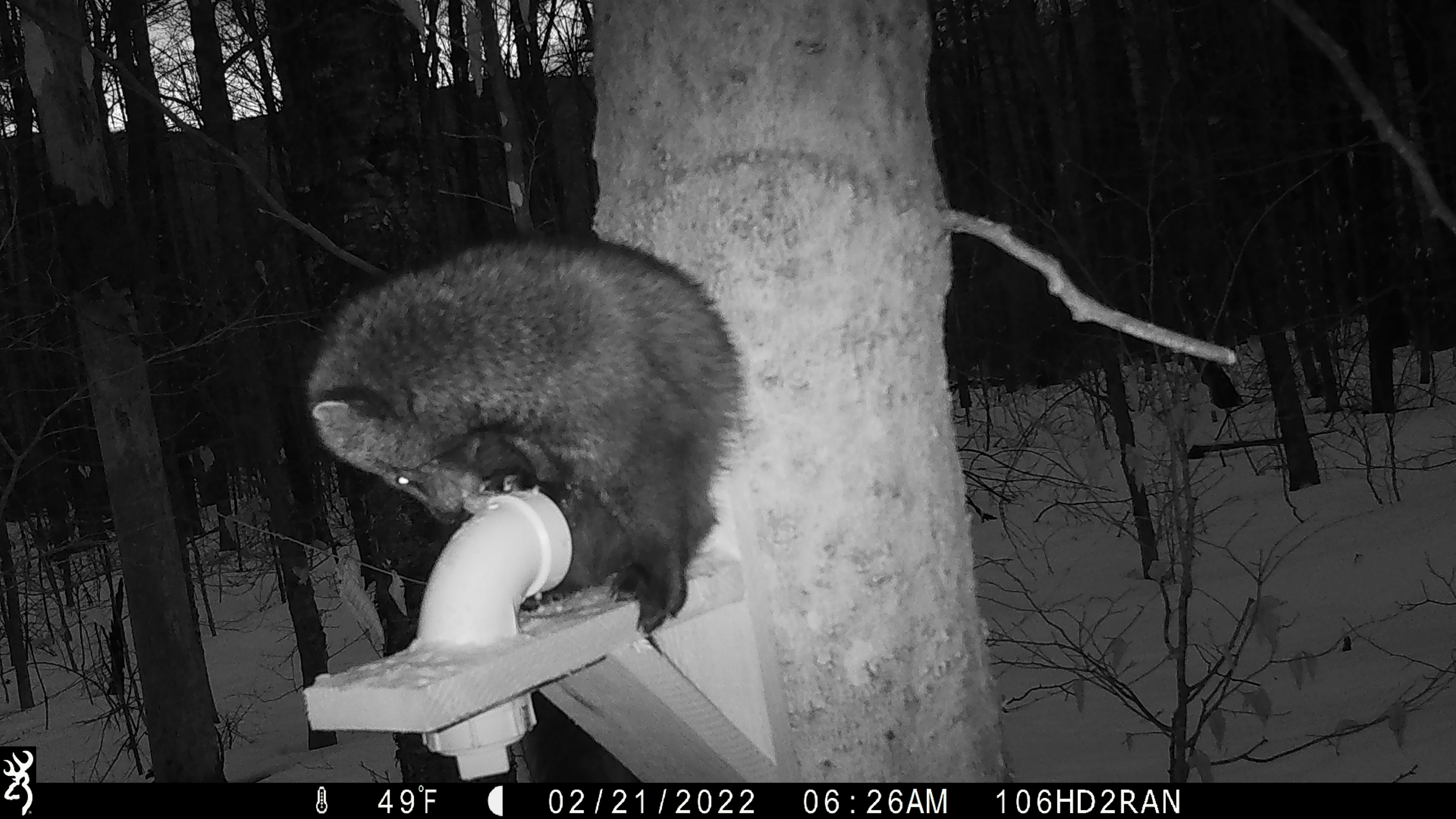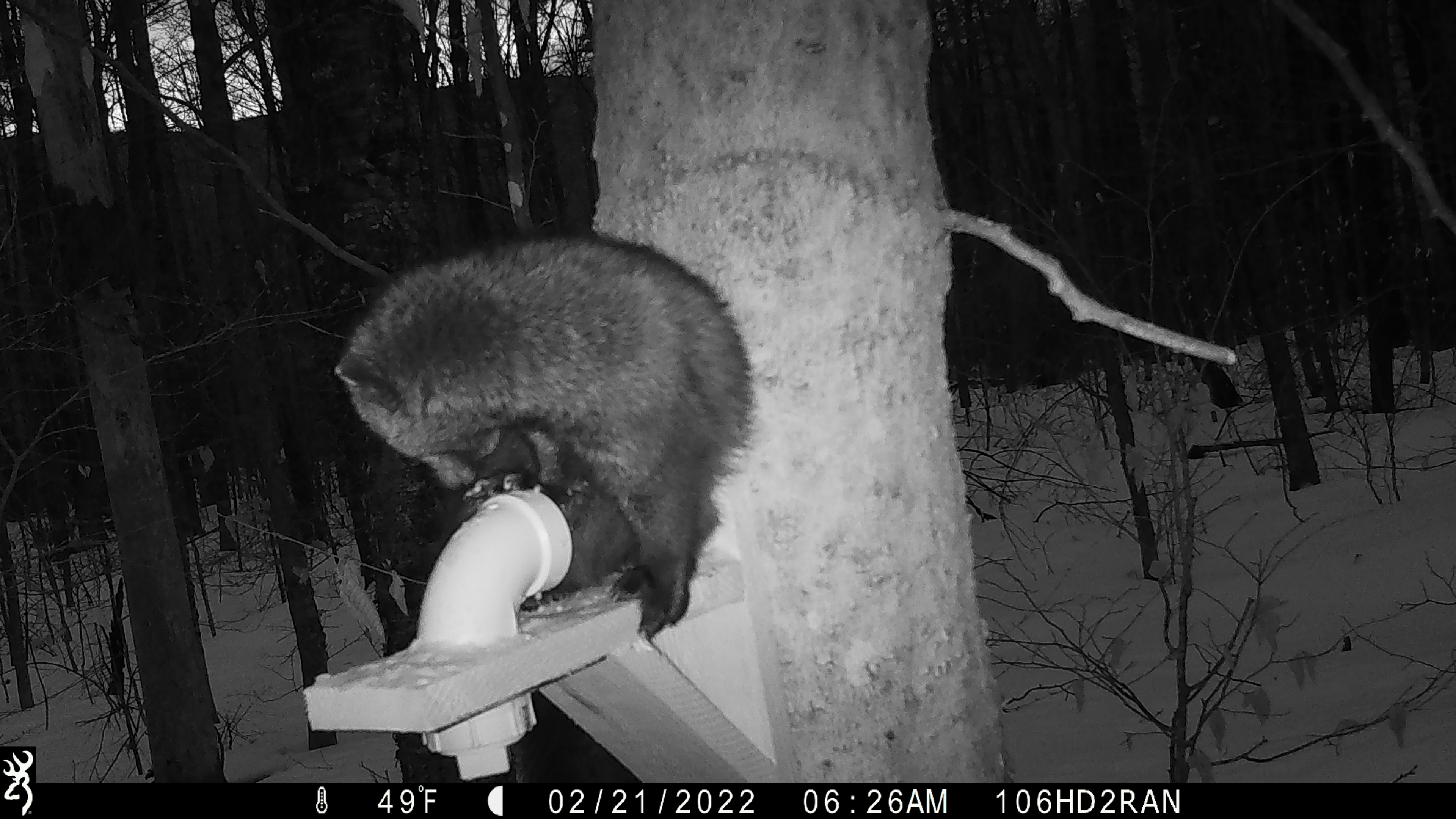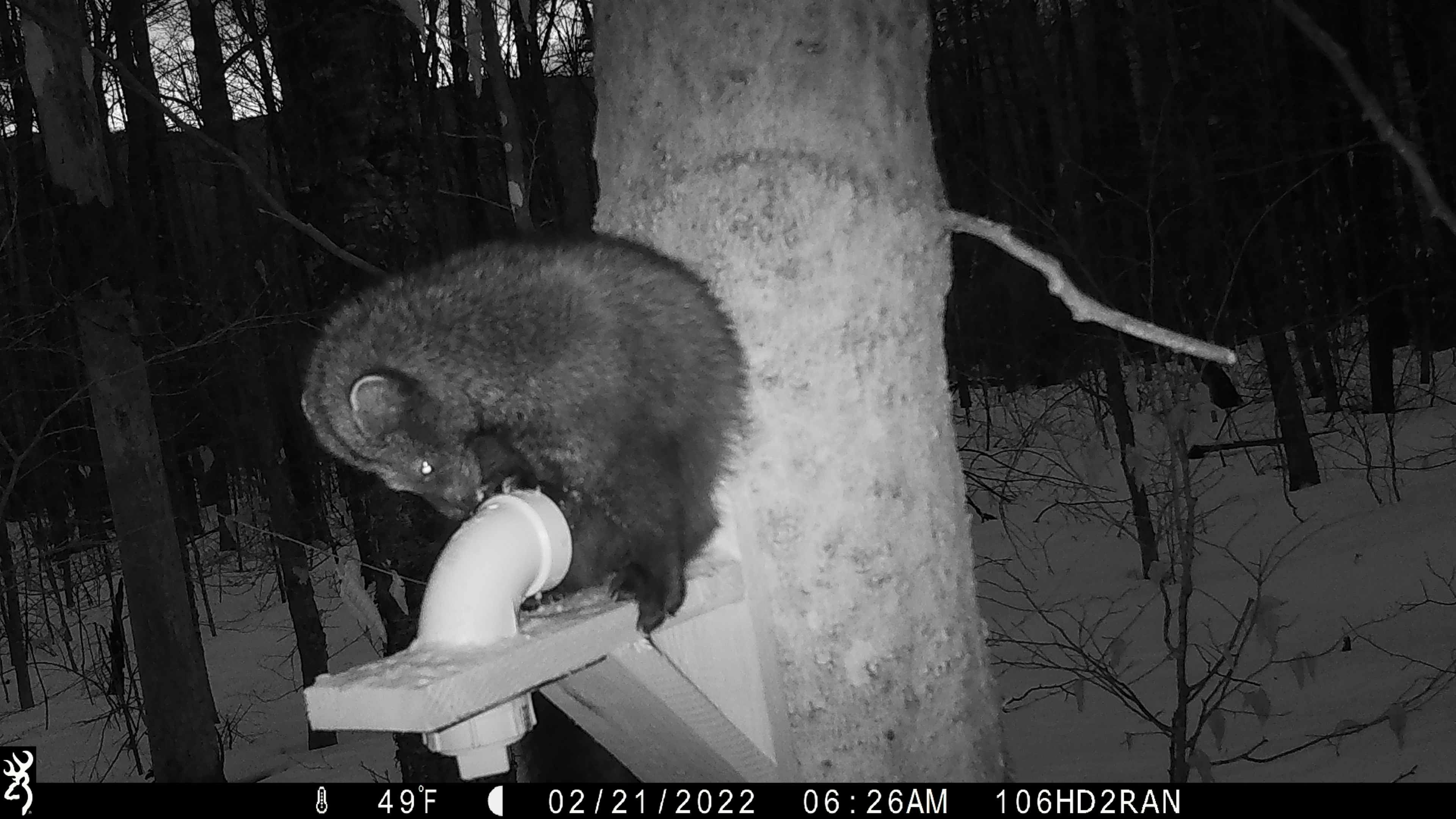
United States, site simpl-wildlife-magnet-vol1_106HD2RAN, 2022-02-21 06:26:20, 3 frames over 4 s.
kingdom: Animalia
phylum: Chordata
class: Mammalia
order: Carnivora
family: Mustelidae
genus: Pekania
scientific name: Pekania pennanti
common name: fisher